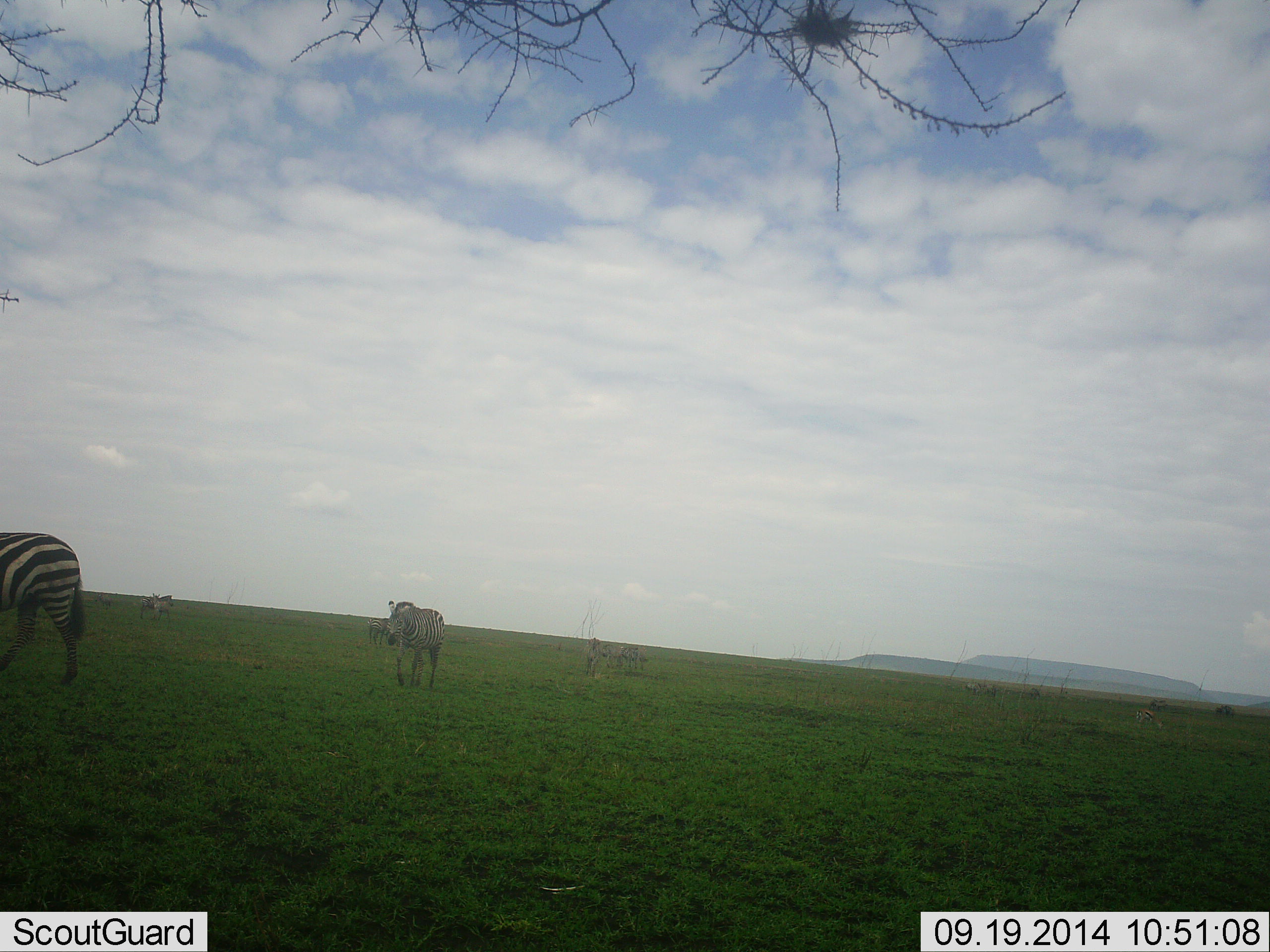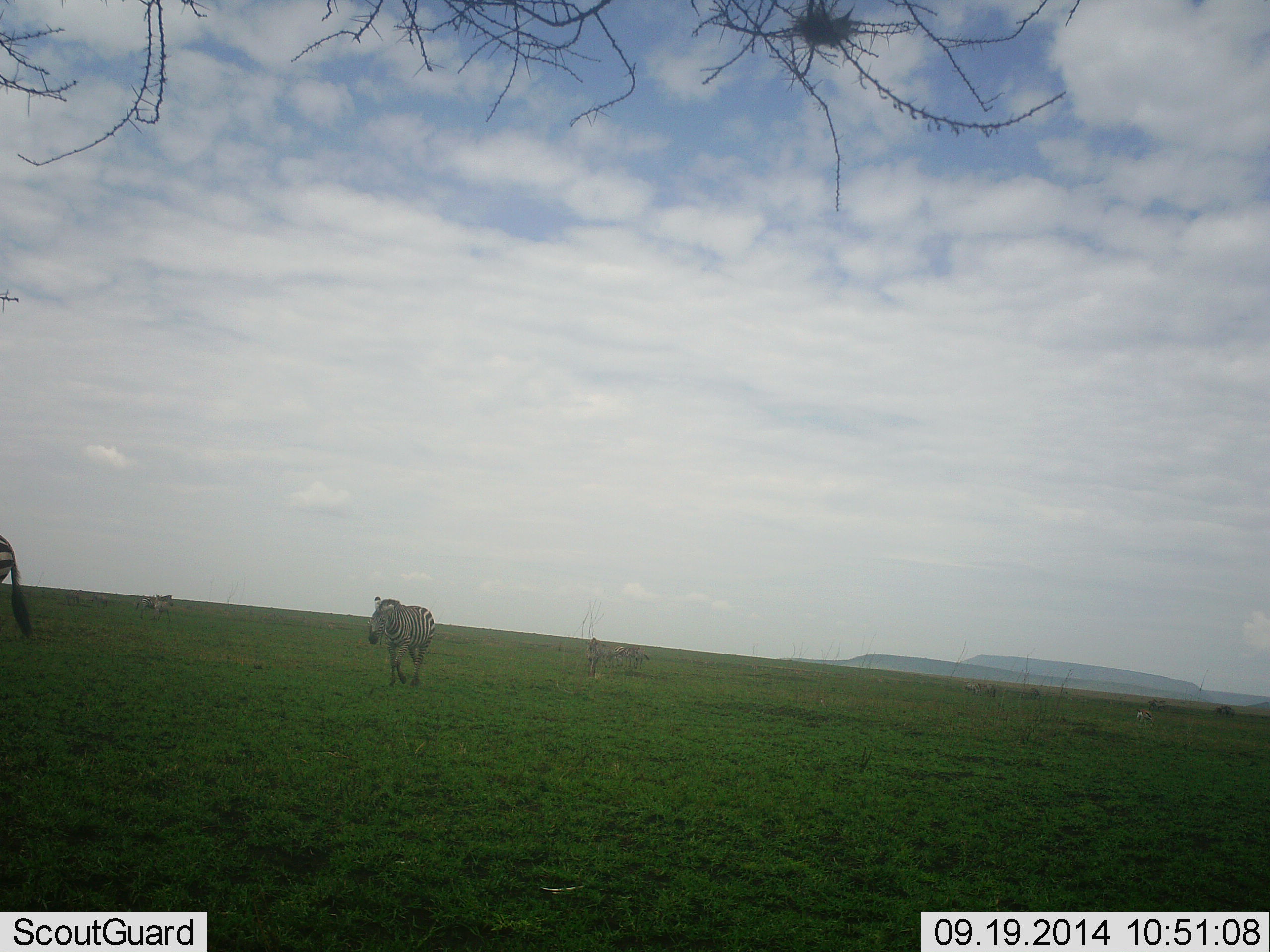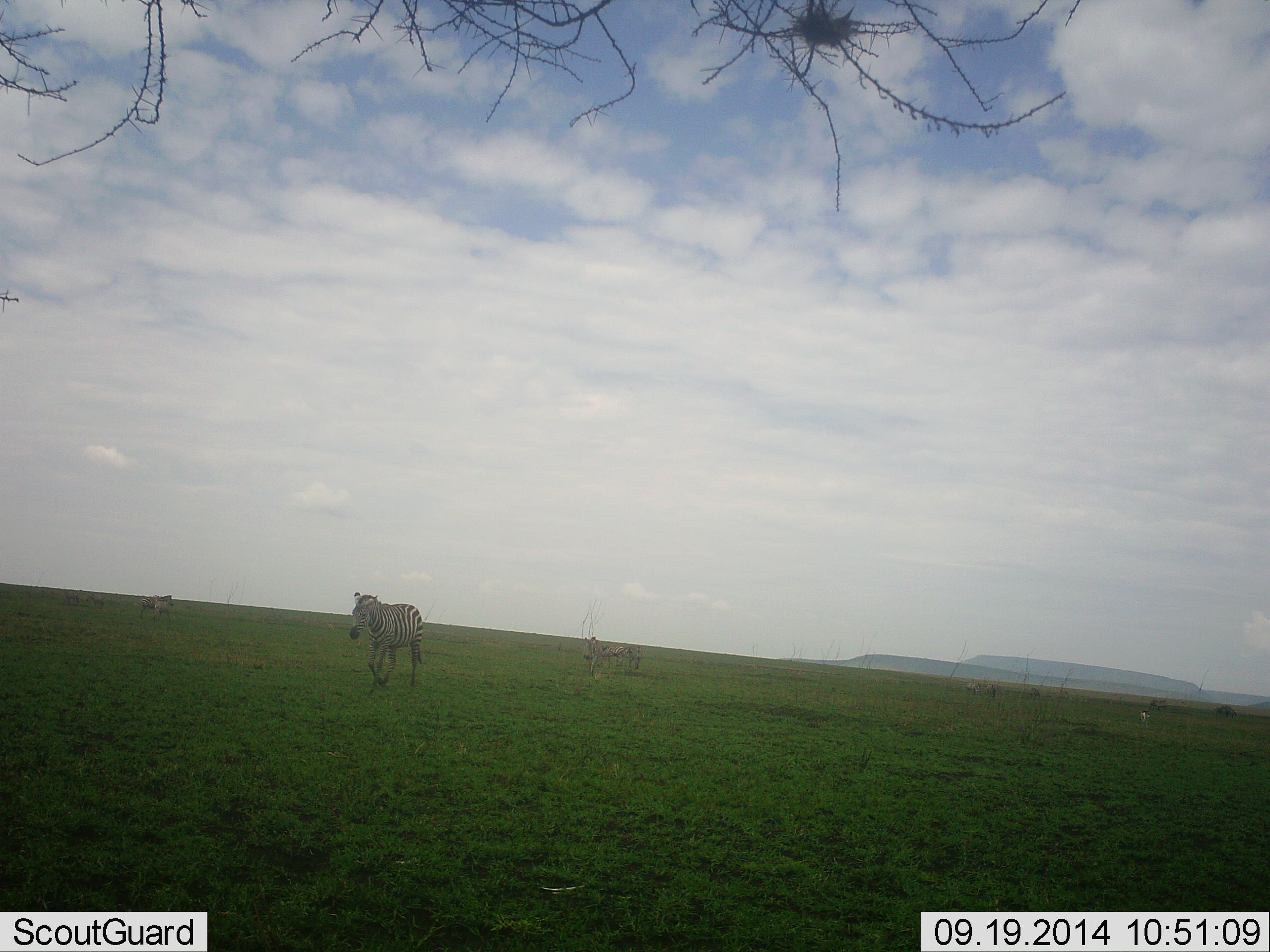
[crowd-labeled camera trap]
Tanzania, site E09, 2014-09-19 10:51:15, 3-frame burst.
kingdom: Animalia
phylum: Chordata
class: Mammalia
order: Perissodactyla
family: Equidae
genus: Equus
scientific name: Equus quagga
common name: plains zebra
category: zebra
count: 4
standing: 33%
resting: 0%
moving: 100%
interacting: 0%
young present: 0%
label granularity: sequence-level